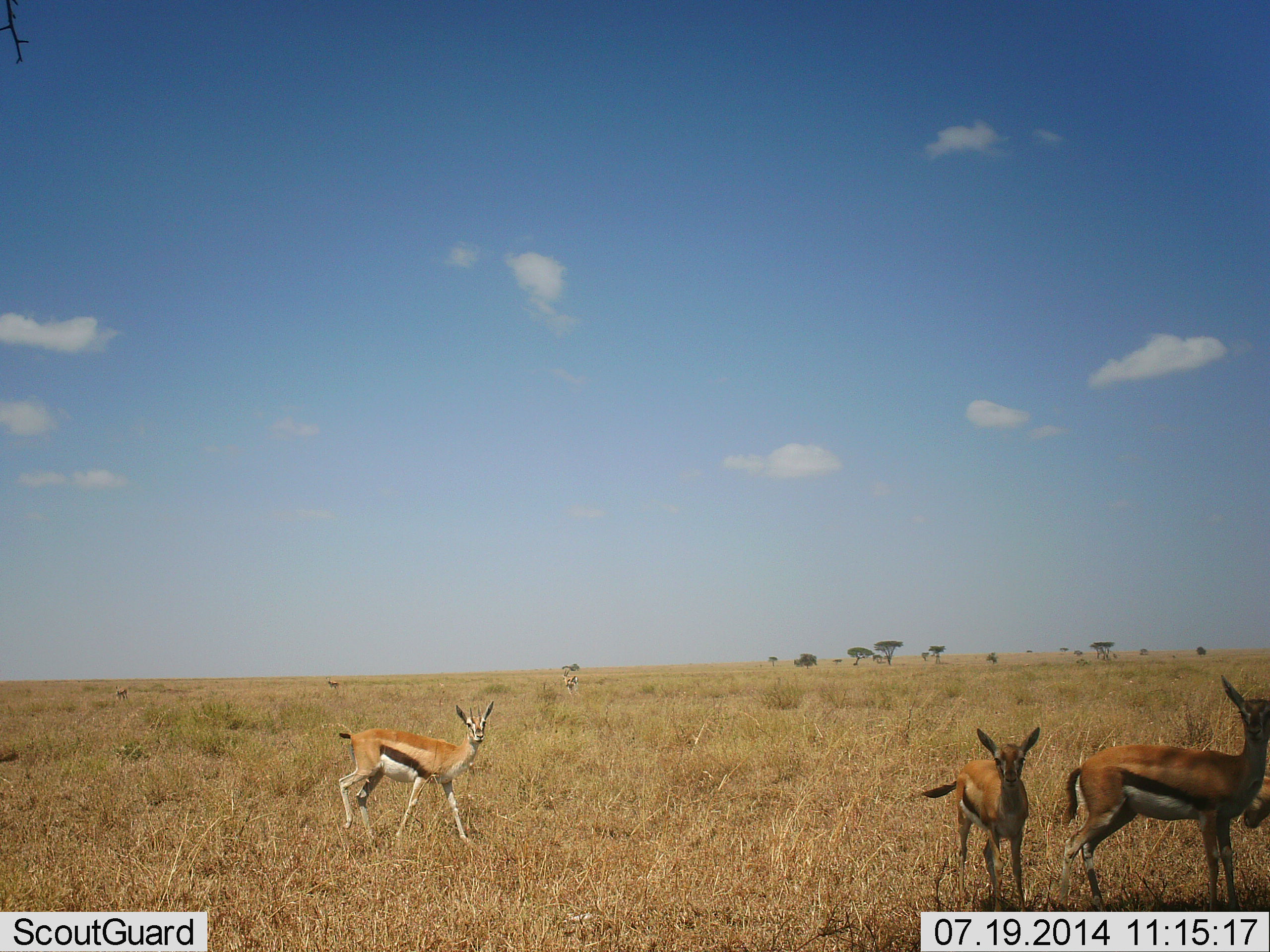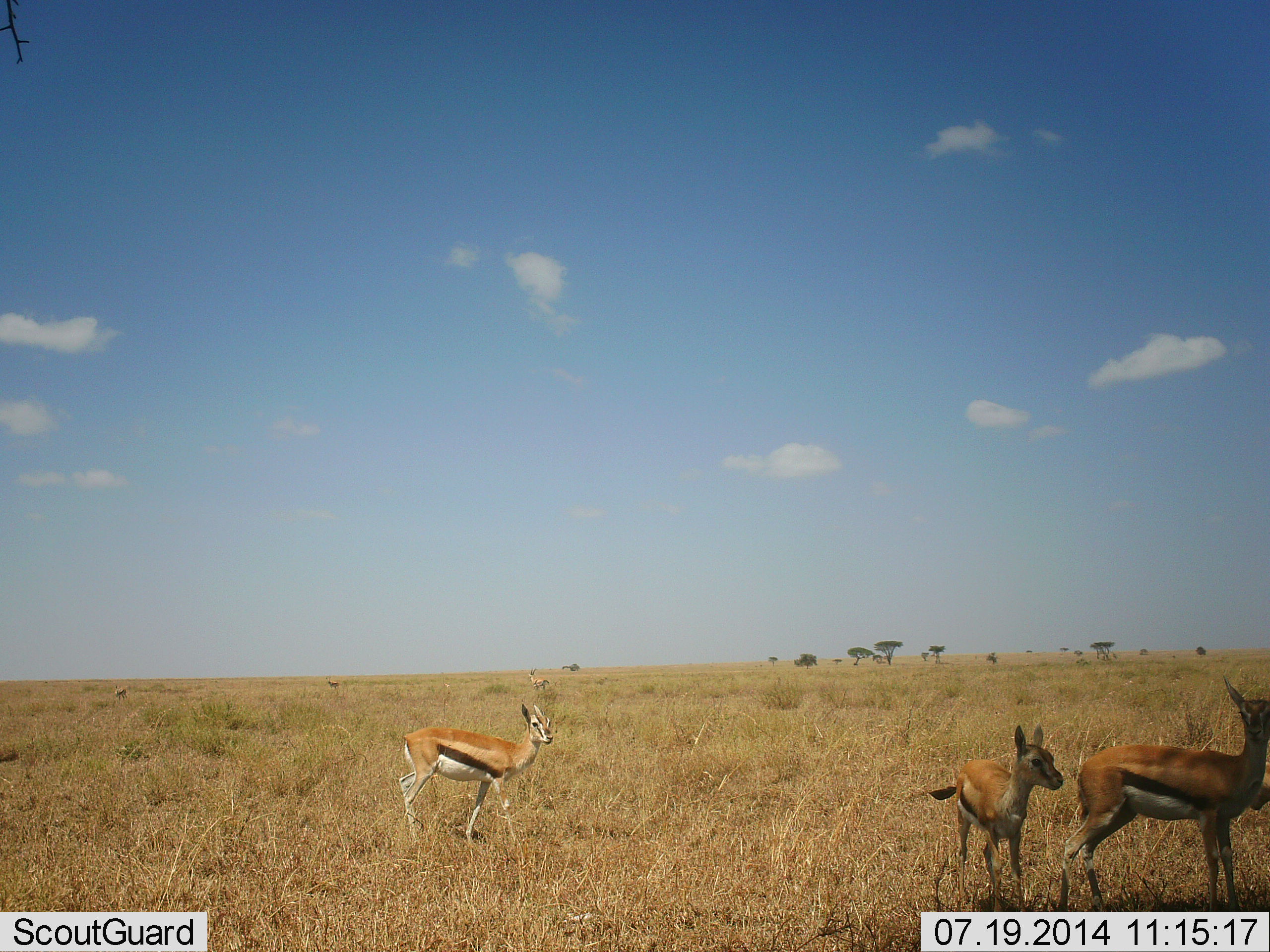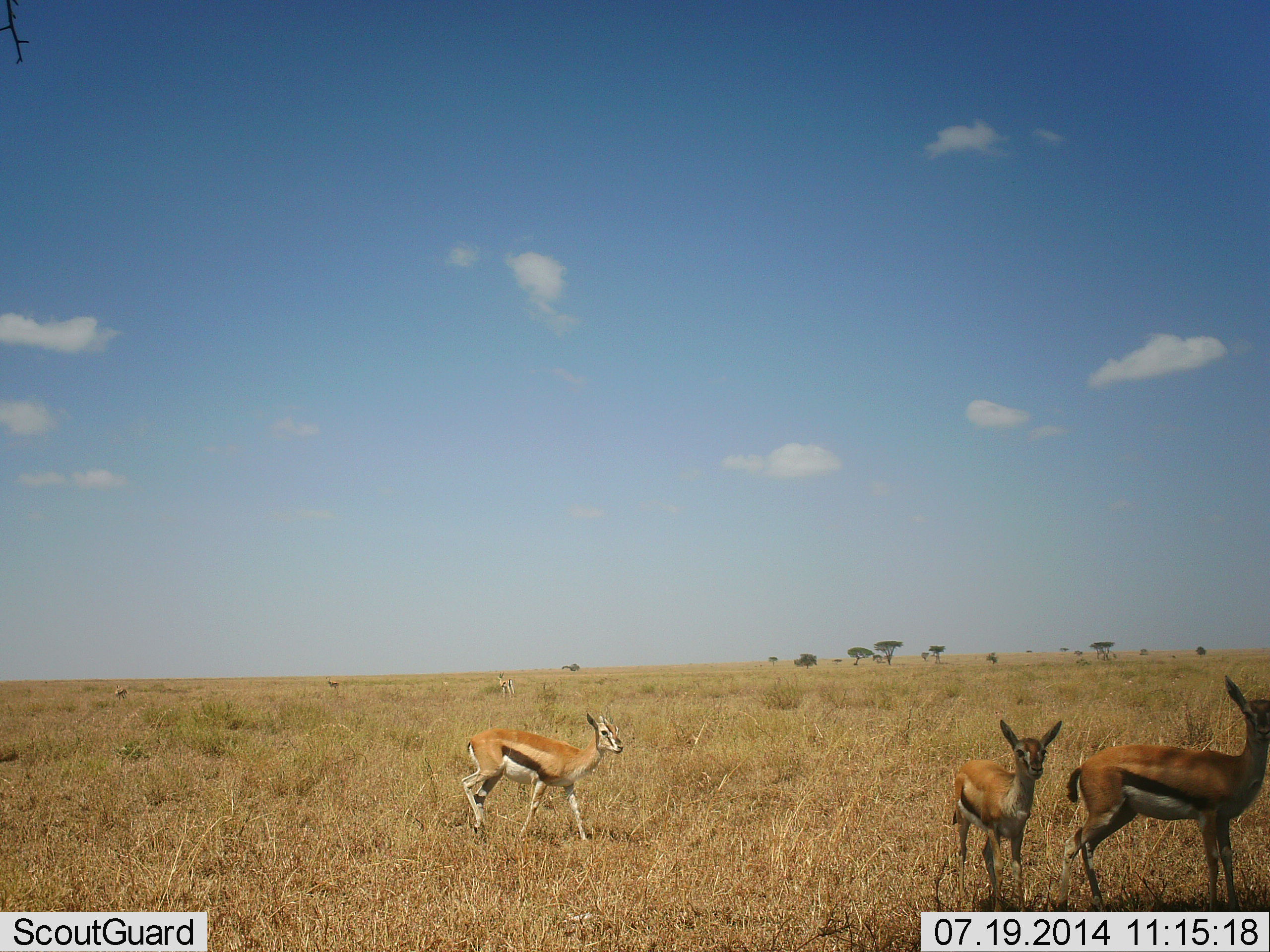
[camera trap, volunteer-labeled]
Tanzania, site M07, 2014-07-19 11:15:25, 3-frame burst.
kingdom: Animalia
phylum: Chordata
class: Mammalia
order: Artiodactyla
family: Bovidae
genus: Eudorcas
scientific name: Eudorcas thomsonii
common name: thomson's gazelle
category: gazellethomsons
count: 3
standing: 90%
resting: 0%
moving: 50%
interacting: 10%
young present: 70%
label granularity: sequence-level